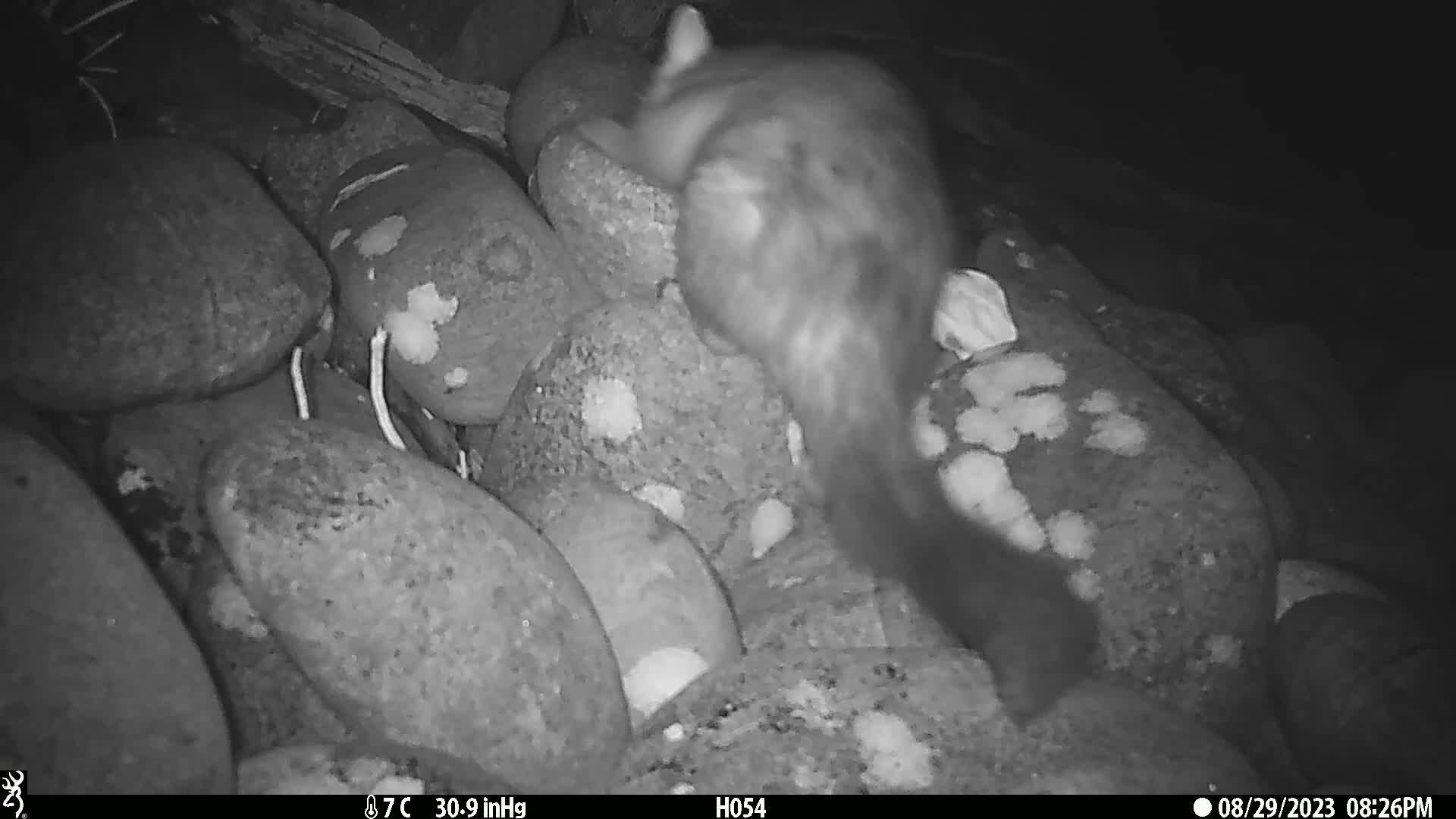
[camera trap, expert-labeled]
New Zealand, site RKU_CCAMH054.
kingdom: Animalia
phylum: Chordata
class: Mammalia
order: Diprotodontia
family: Phalangeridae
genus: Trichosurus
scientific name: Trichosurus vulpecula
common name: common brushtail possum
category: possum